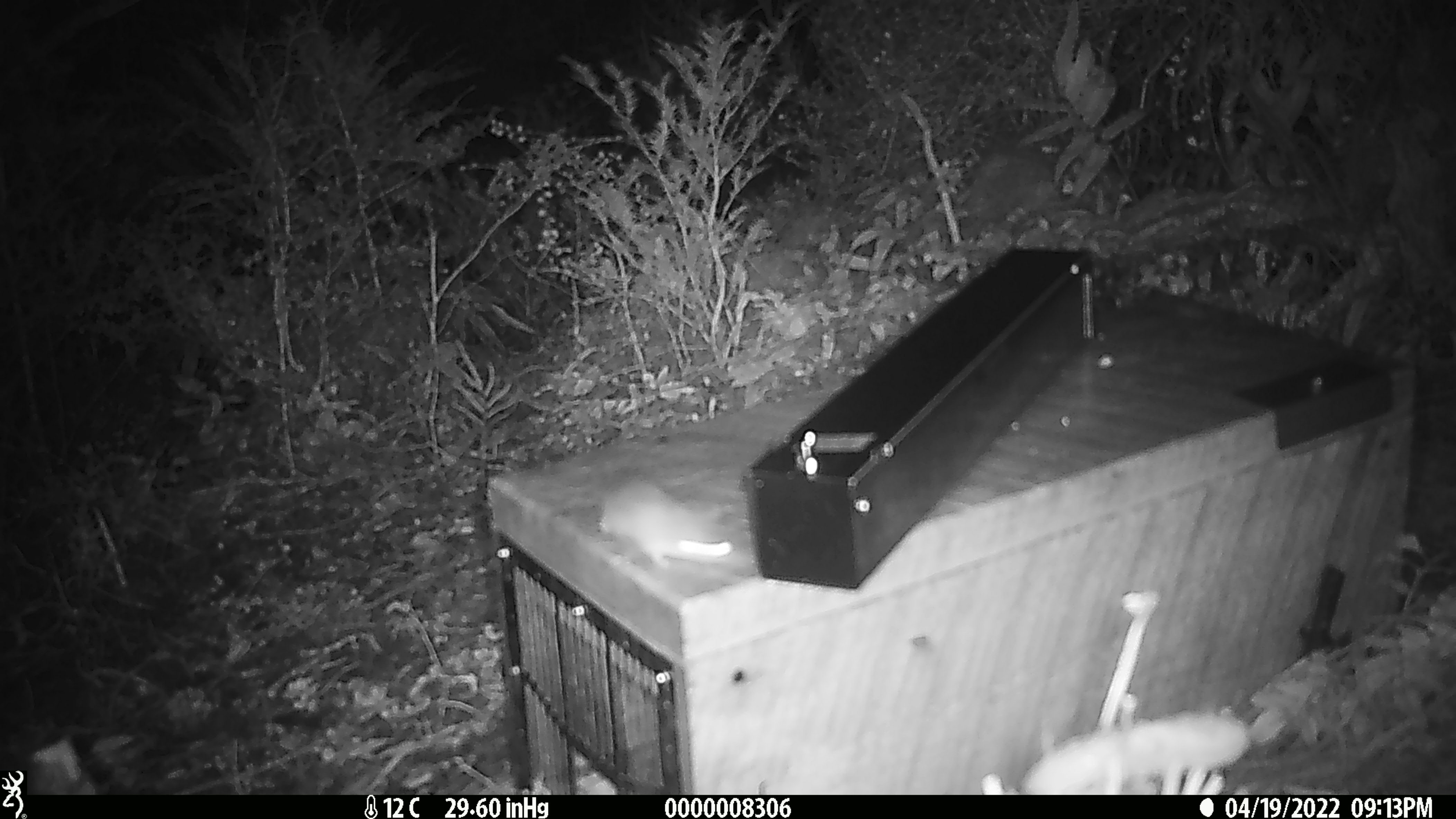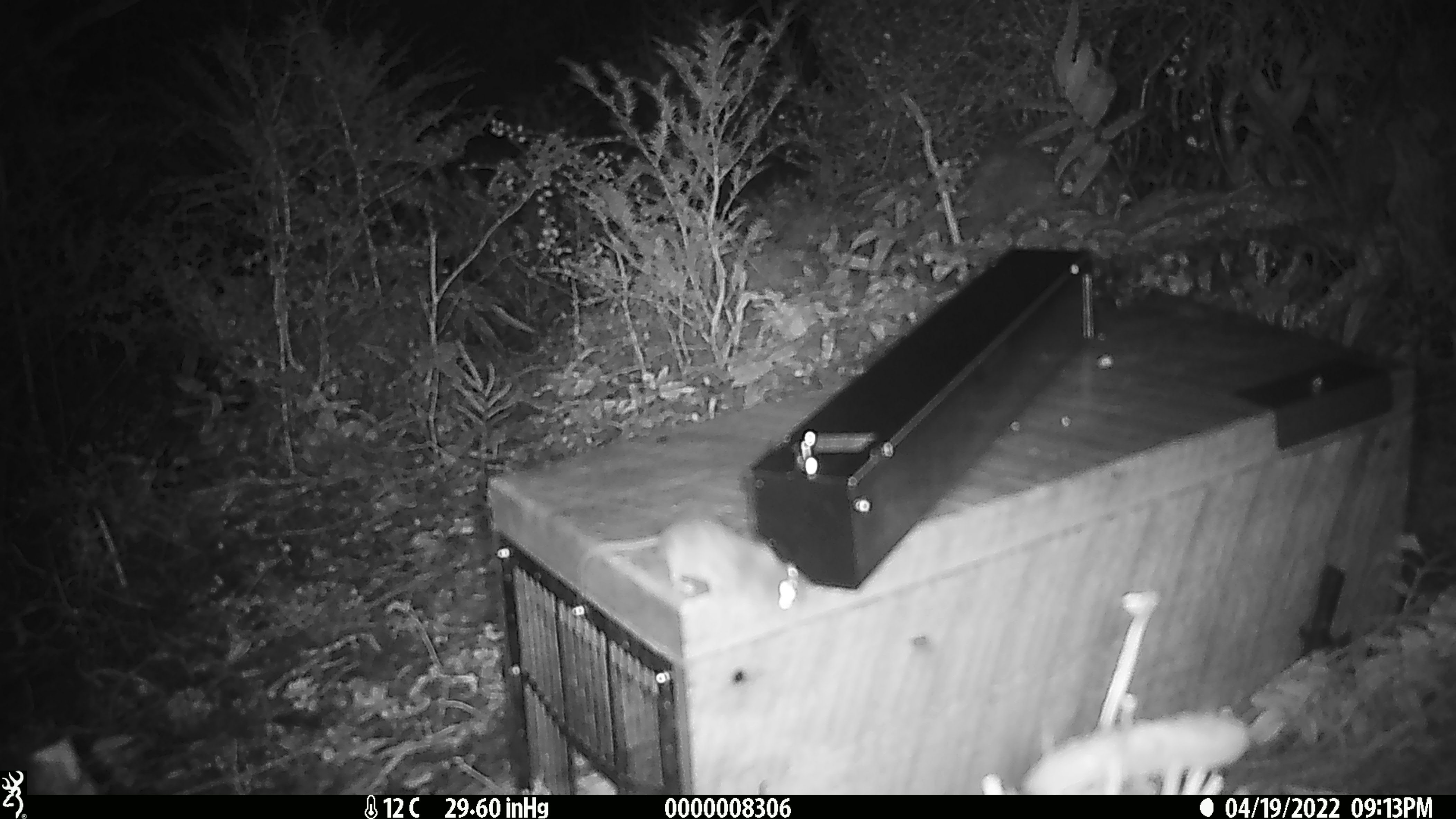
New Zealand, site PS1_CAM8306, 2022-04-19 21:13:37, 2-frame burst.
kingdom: Animalia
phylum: Chordata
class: Mammalia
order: Rodentia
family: Muridae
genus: Mus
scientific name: Mus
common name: mouse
Mouse (Mus).